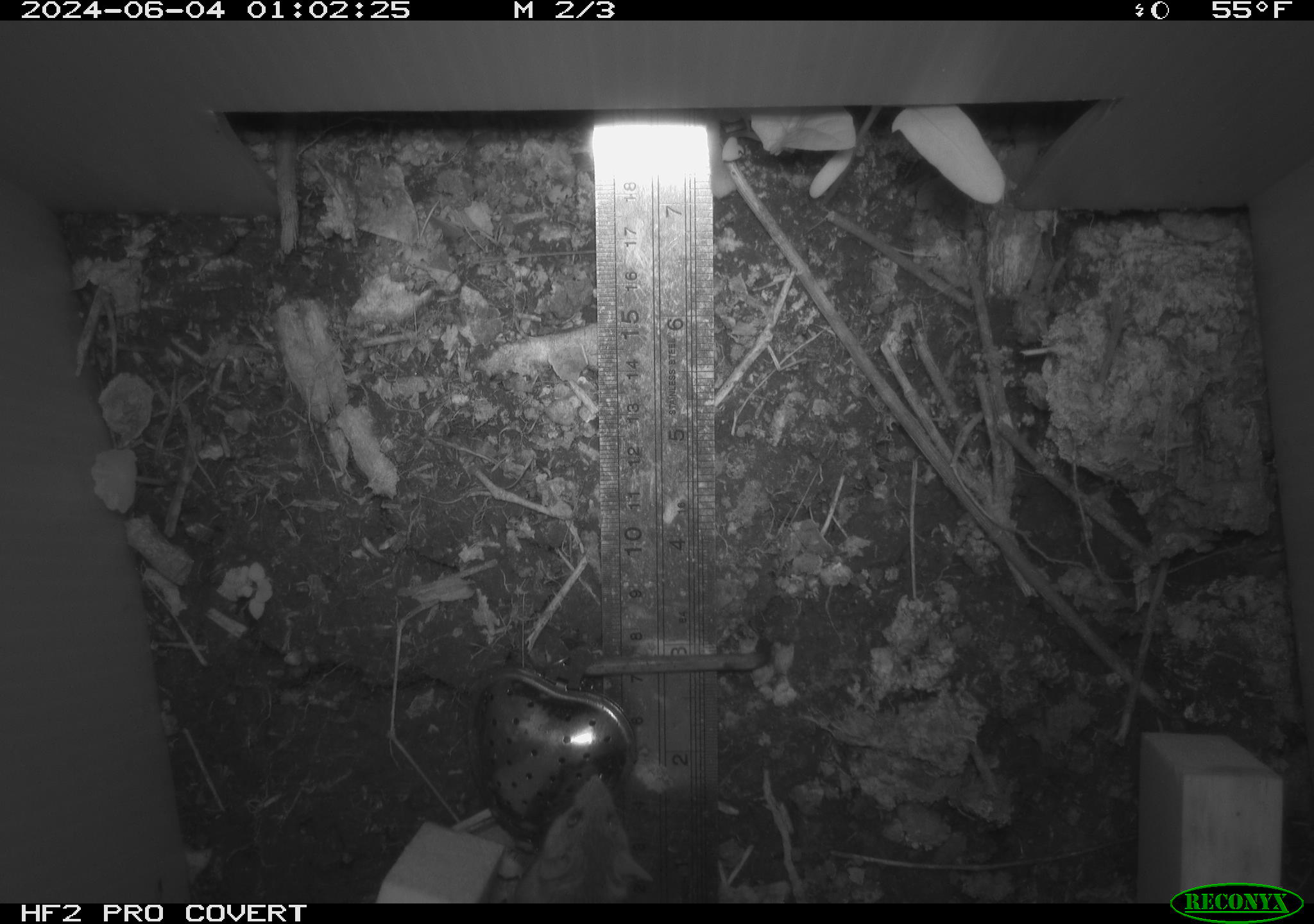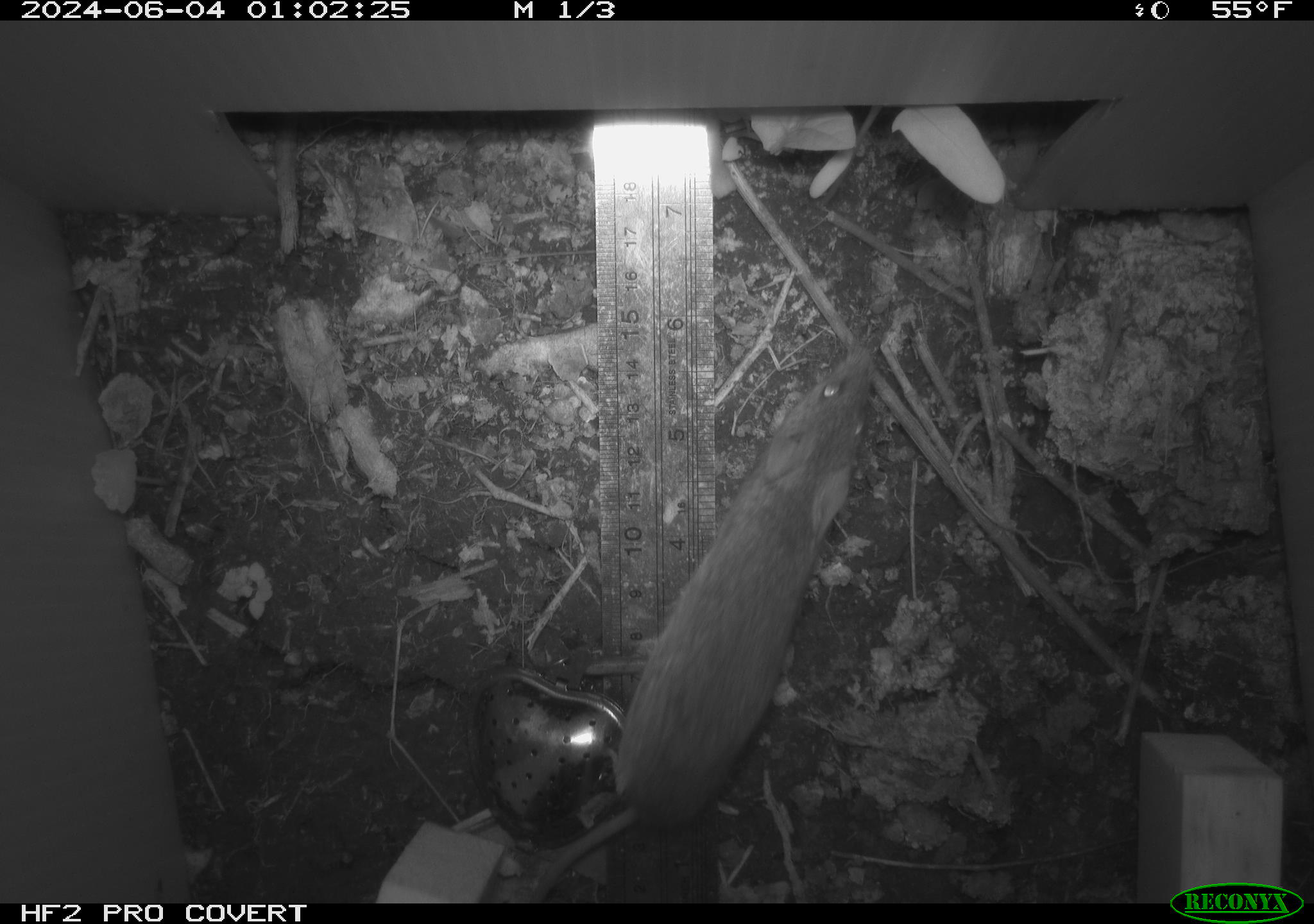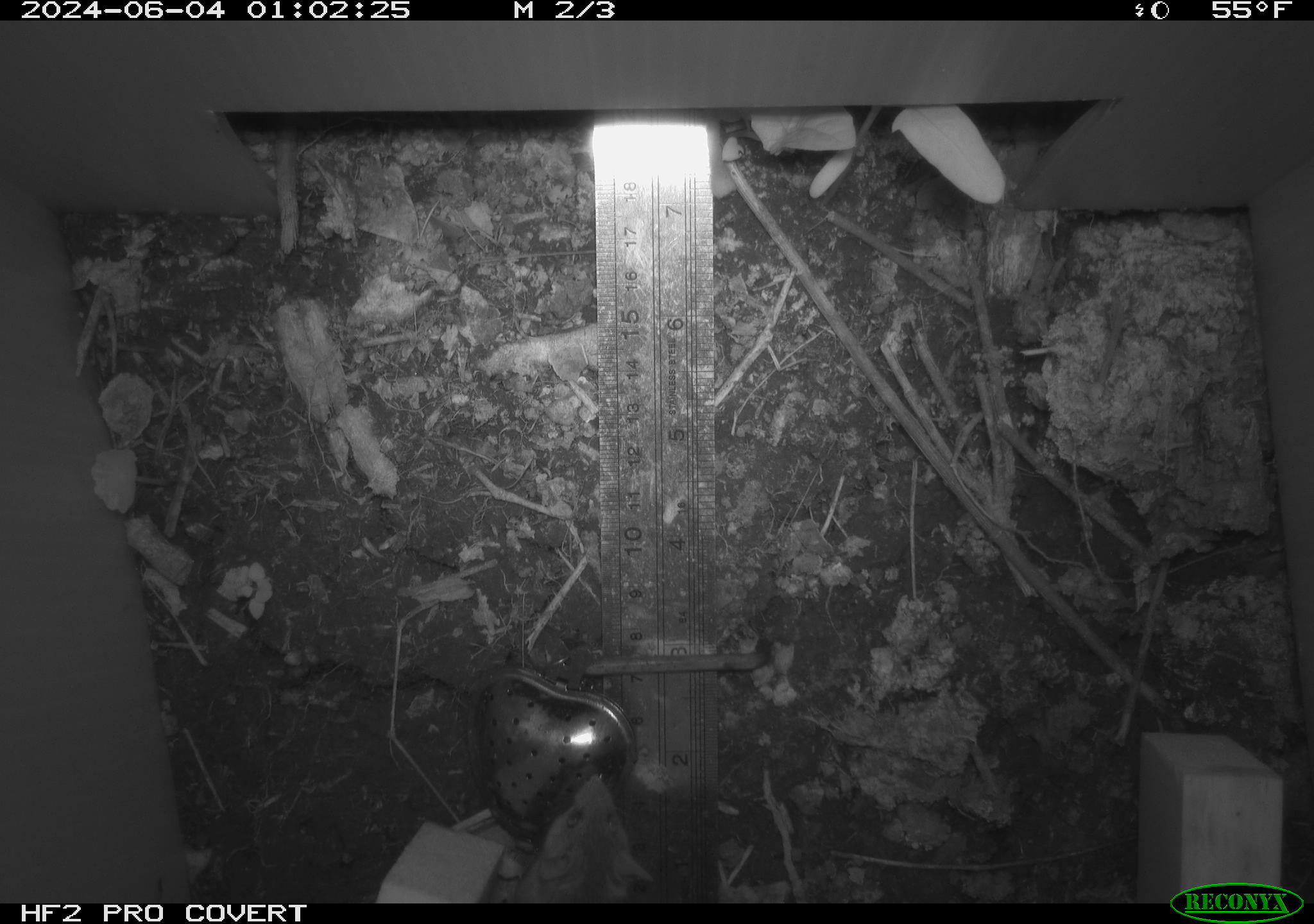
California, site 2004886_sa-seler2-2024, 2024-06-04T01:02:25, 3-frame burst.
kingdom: Animalia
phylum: Chordata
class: Mammalia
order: Rodentia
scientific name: Rodentia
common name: mouse species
Mouse species (Rodentia).